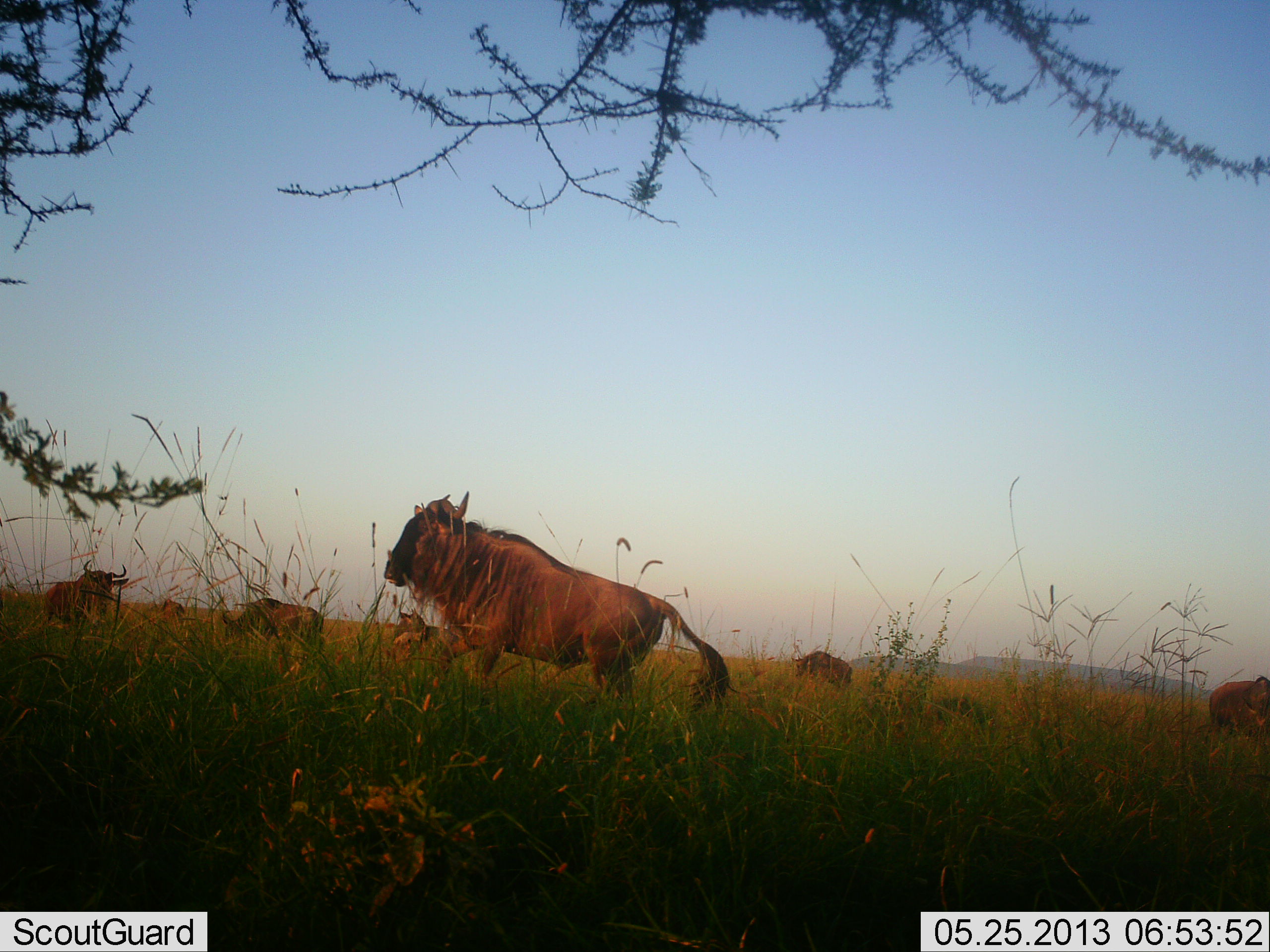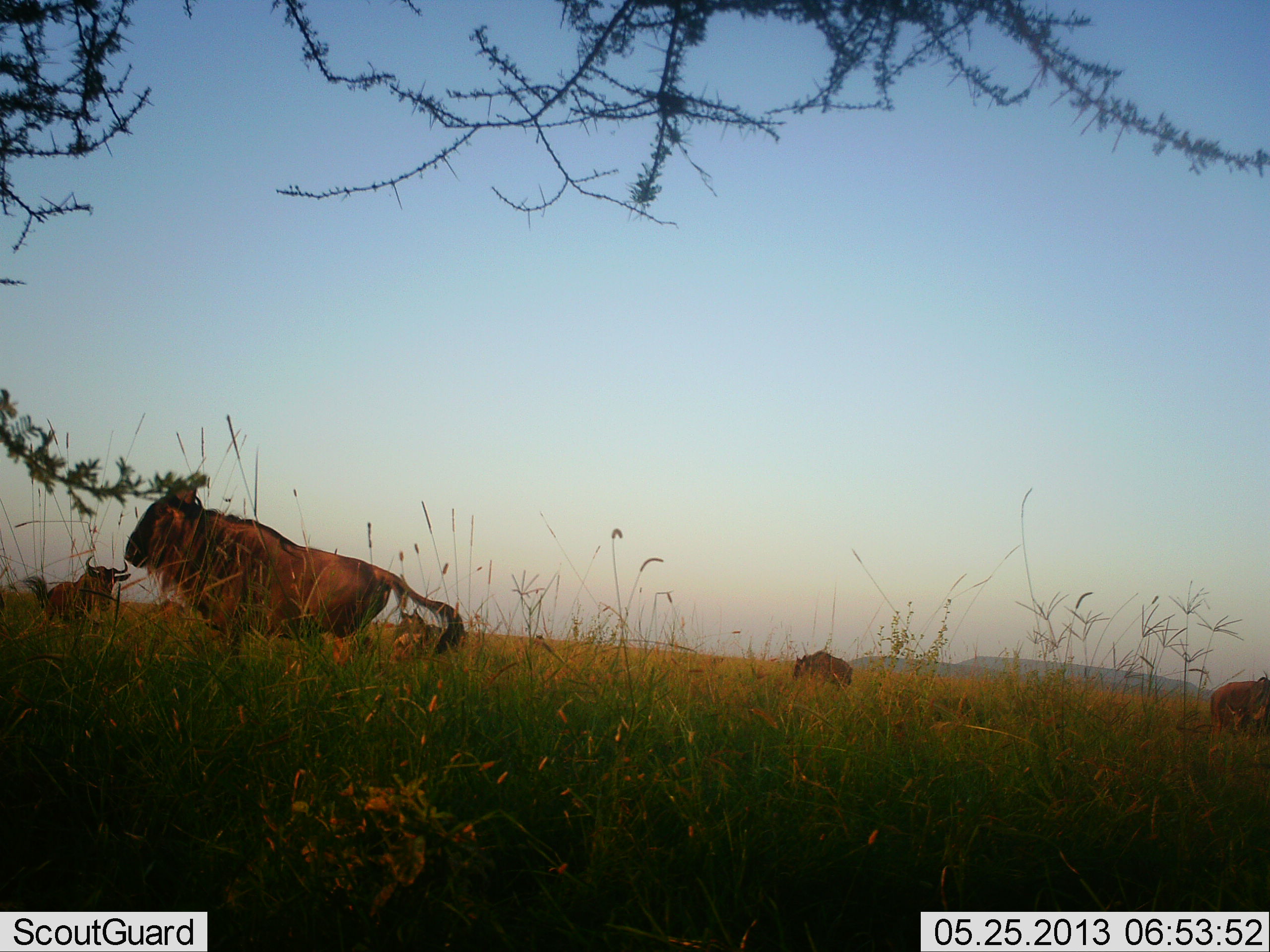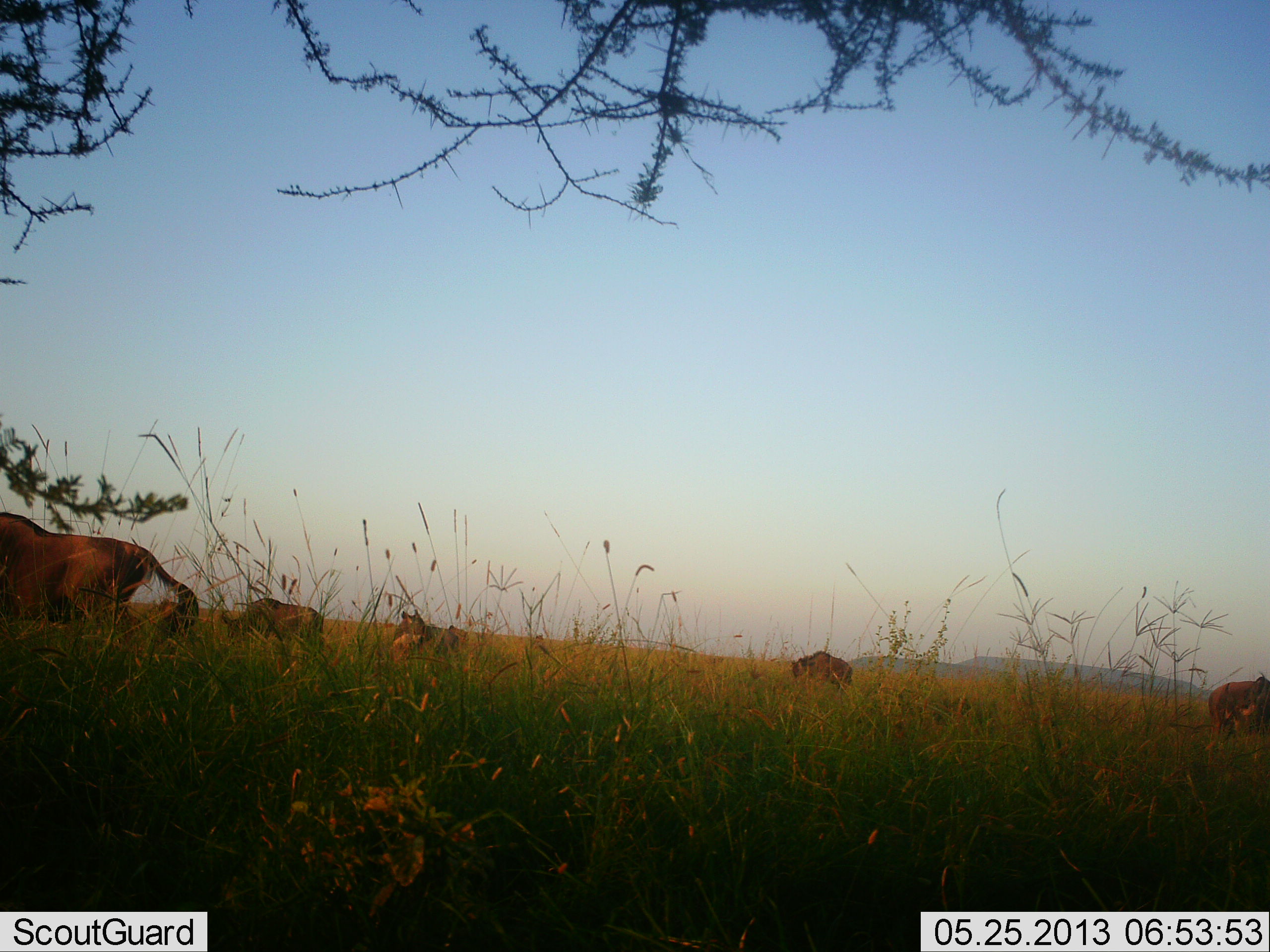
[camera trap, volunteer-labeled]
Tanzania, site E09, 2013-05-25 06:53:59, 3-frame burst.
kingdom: Animalia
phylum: Chordata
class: Mammalia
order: Artiodactyla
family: Bovidae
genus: Connochaetes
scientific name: Connochaetes taurinus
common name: blue wildebeest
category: wildebeest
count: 6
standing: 56%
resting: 15%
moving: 85%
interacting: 0%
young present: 0%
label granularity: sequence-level